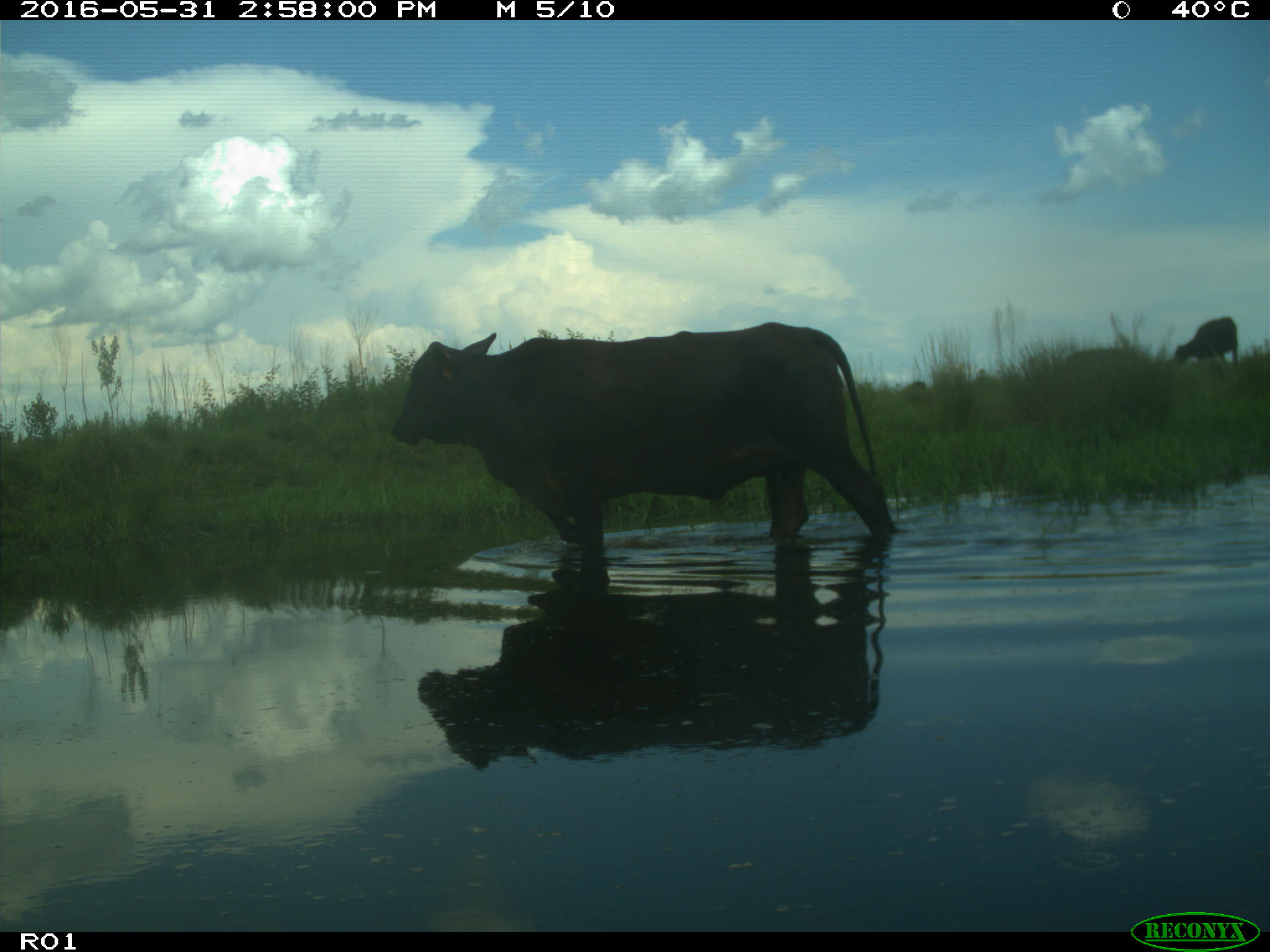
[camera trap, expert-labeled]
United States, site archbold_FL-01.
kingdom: Animalia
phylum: Chordata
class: Mammalia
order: Artiodactyla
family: Bovidae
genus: Bos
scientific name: Bos taurus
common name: domestic cow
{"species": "Bos taurus (domestic cow)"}